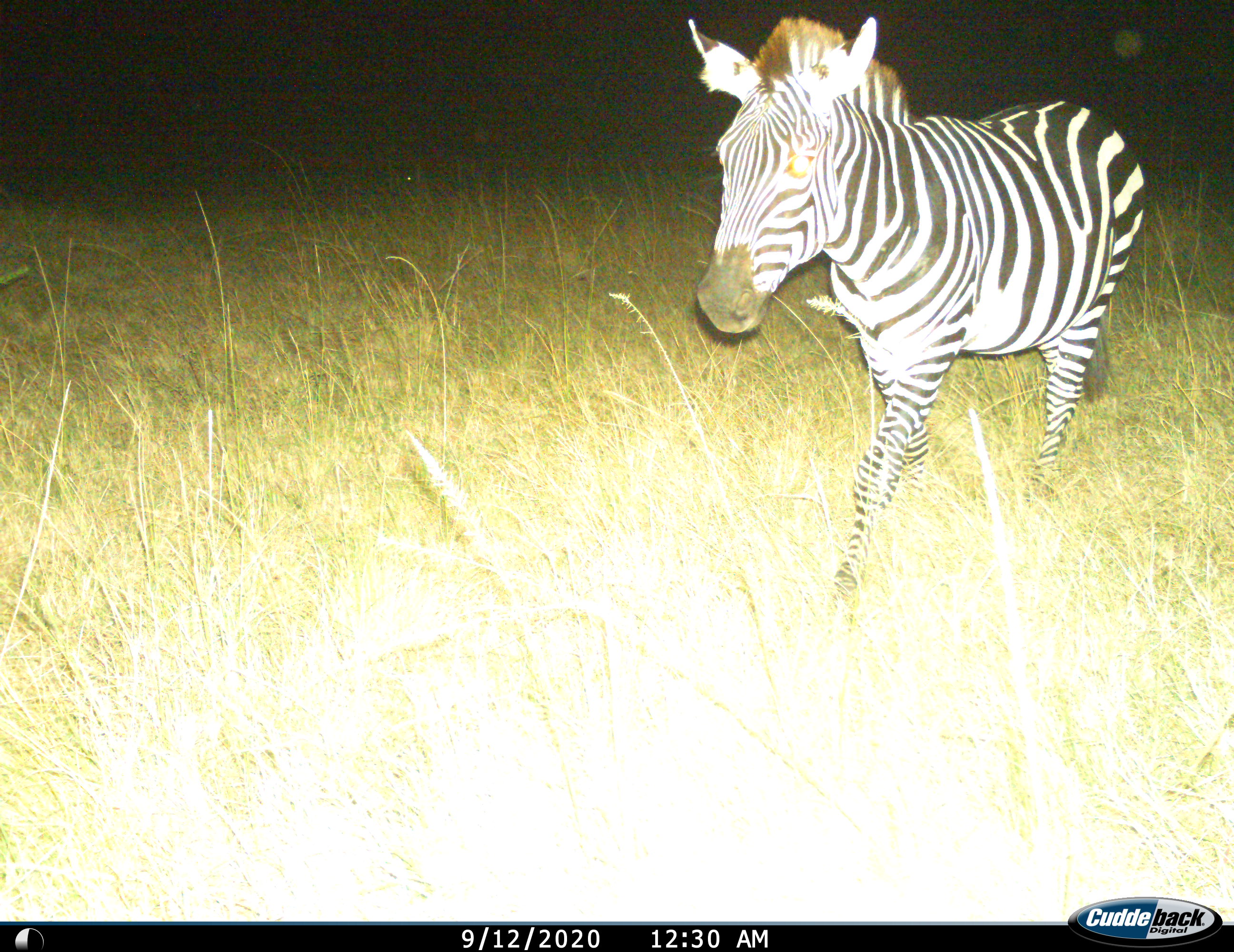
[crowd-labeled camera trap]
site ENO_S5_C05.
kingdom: Animalia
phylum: Chordata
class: Mammalia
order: Perissodactyla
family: Equidae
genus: Equus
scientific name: Equus quagga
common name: plains zebra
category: zebraplains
Zebraplains (plains zebra) (Equus quagga), count 1. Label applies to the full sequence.